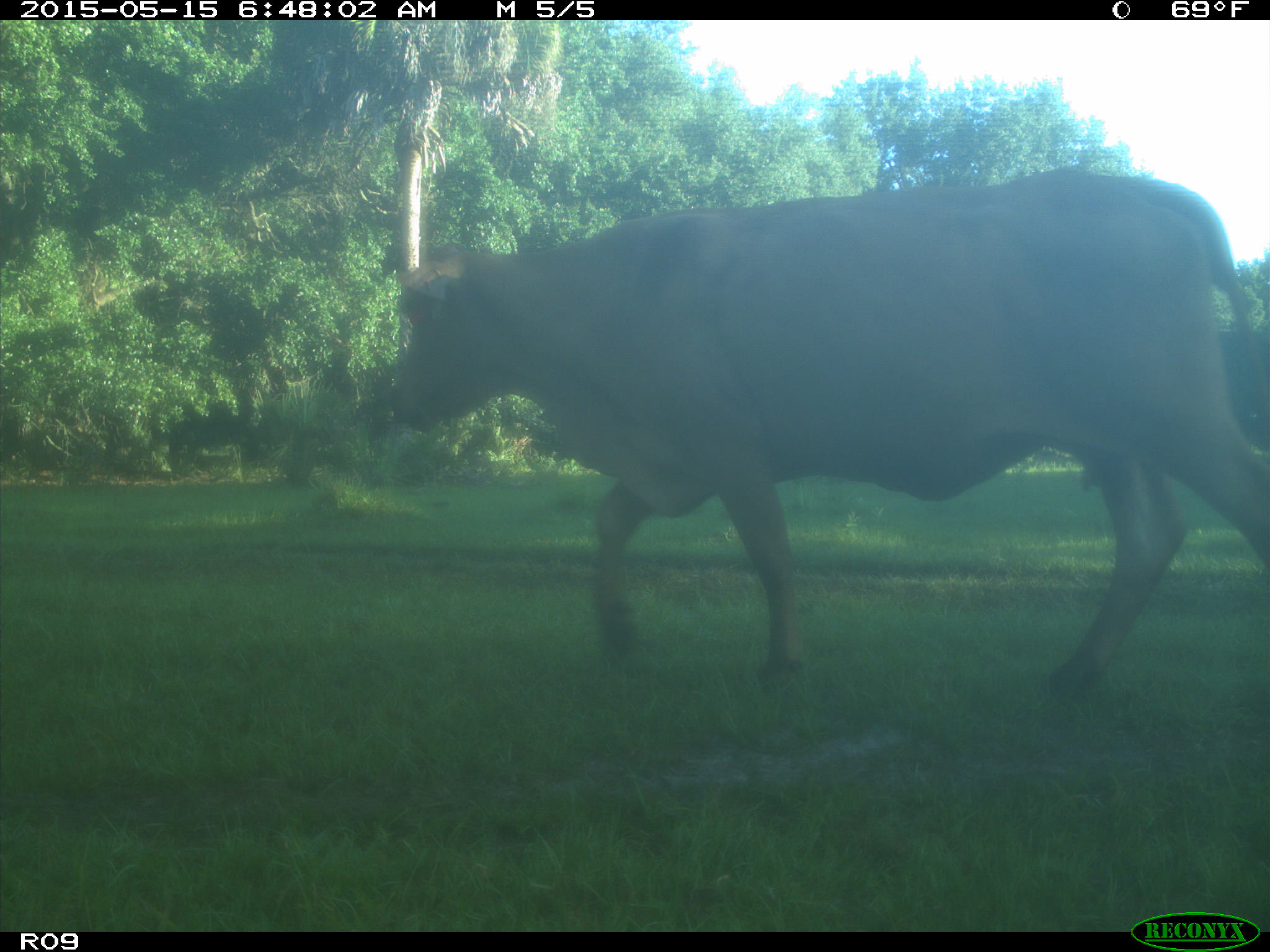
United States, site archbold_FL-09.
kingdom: Animalia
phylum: Chordata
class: Mammalia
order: Artiodactyla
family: Bovidae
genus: Bos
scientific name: Bos taurus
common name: domestic cow